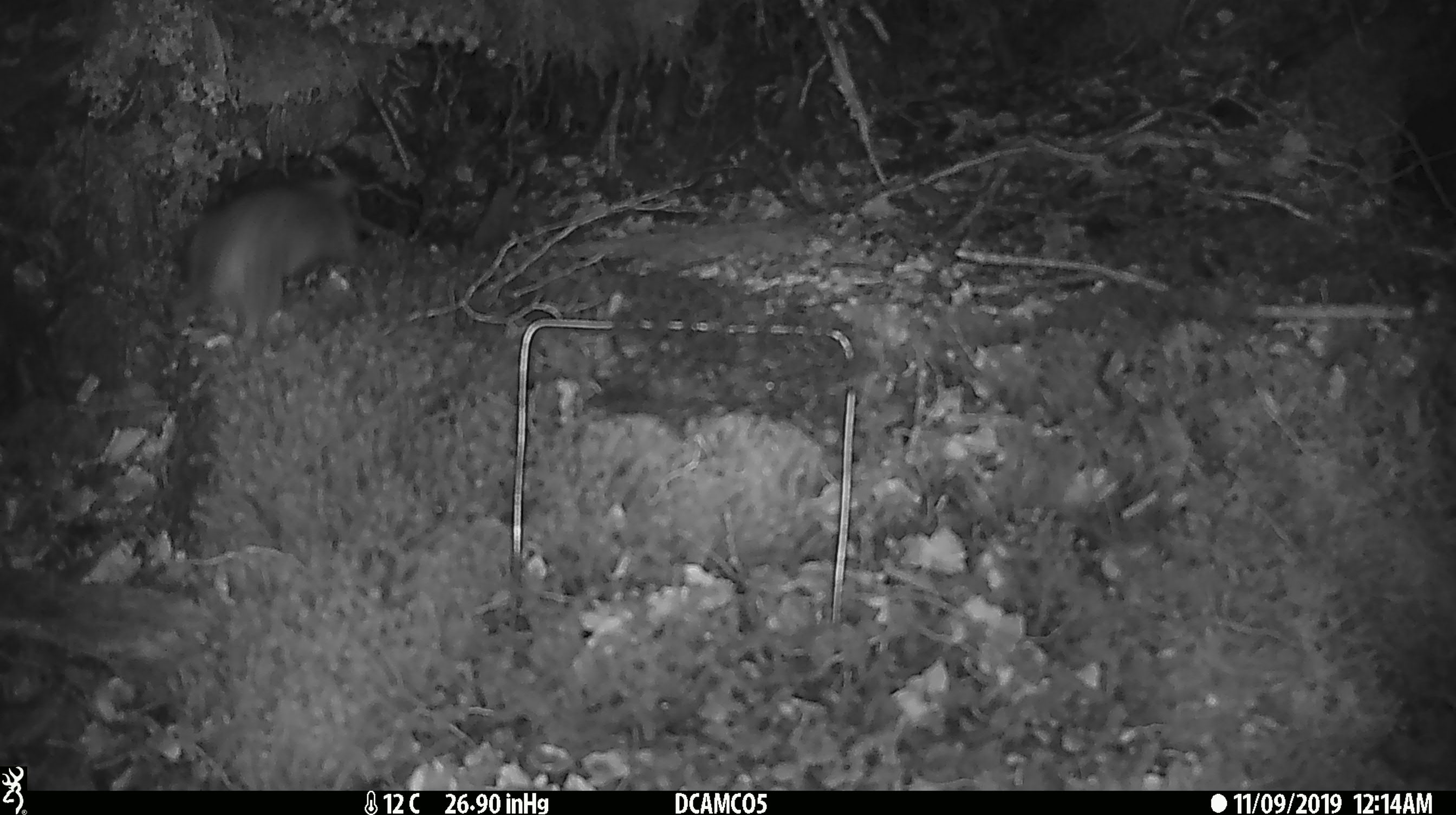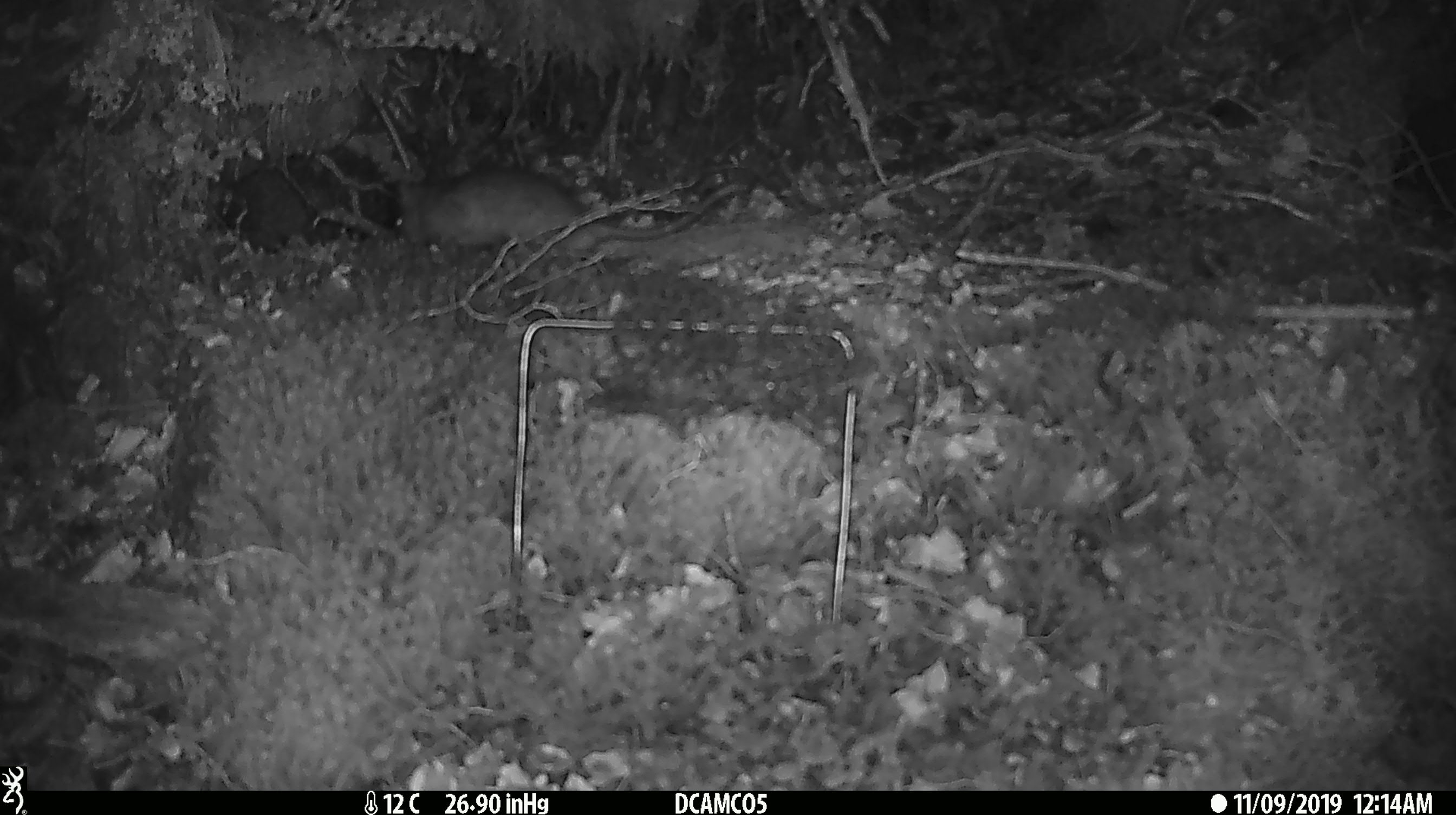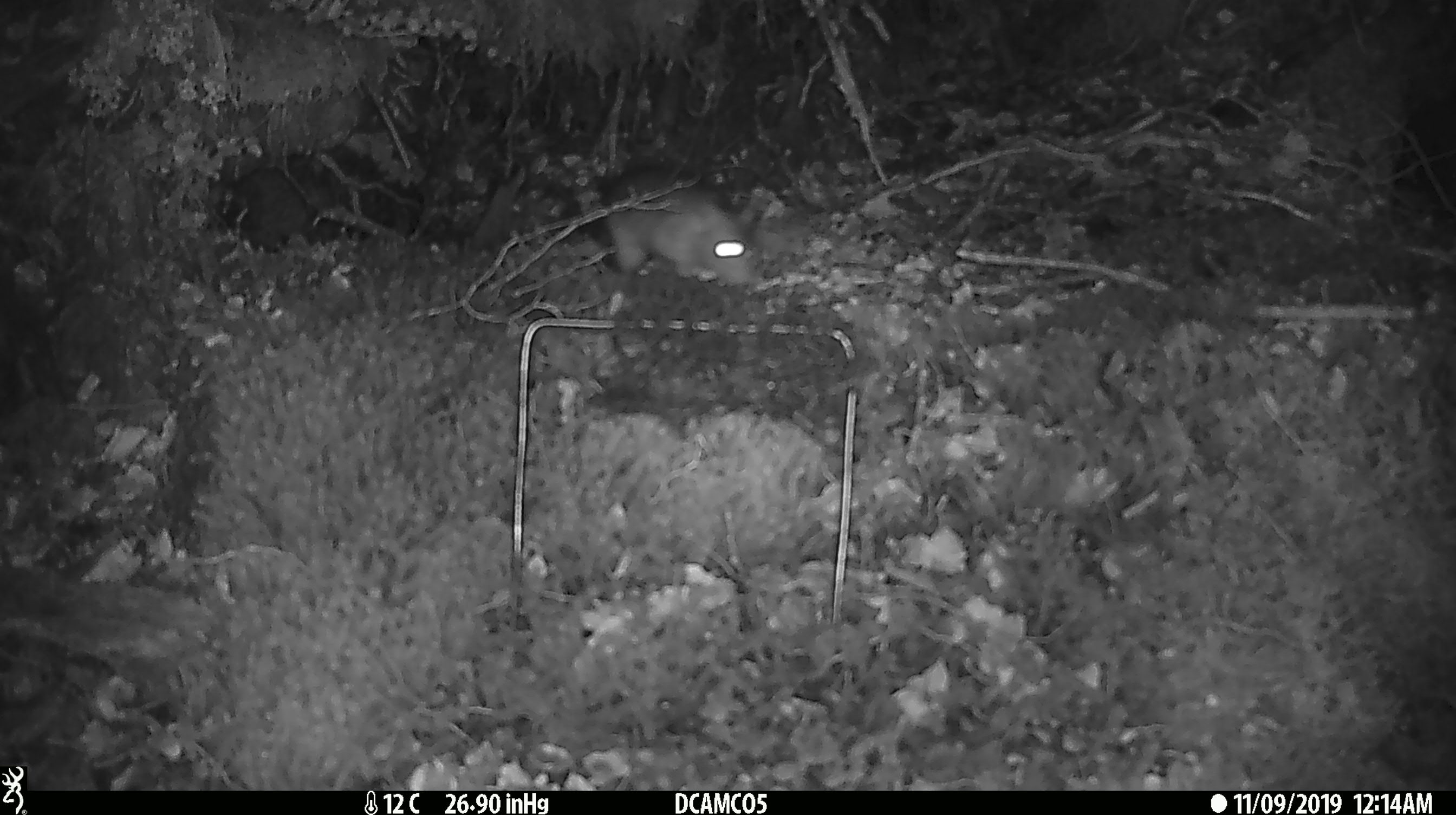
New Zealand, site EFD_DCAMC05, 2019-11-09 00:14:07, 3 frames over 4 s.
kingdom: Animalia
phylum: Chordata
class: Mammalia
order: Rodentia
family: Muridae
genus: Rattus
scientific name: Rattus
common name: rat